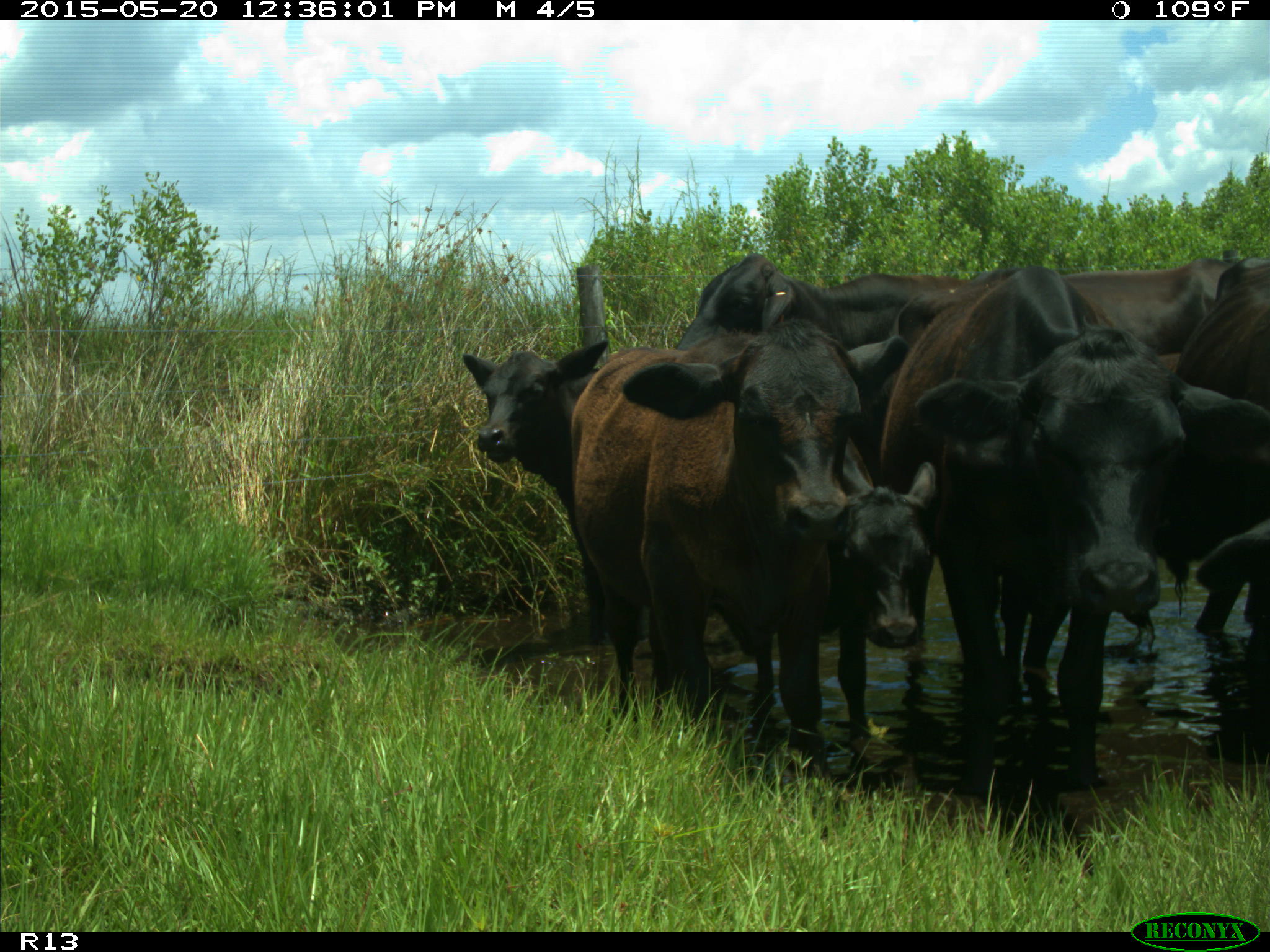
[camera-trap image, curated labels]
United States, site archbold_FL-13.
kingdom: Animalia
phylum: Chordata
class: Mammalia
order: Artiodactyla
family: Bovidae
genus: Bos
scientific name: Bos taurus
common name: domestic cow